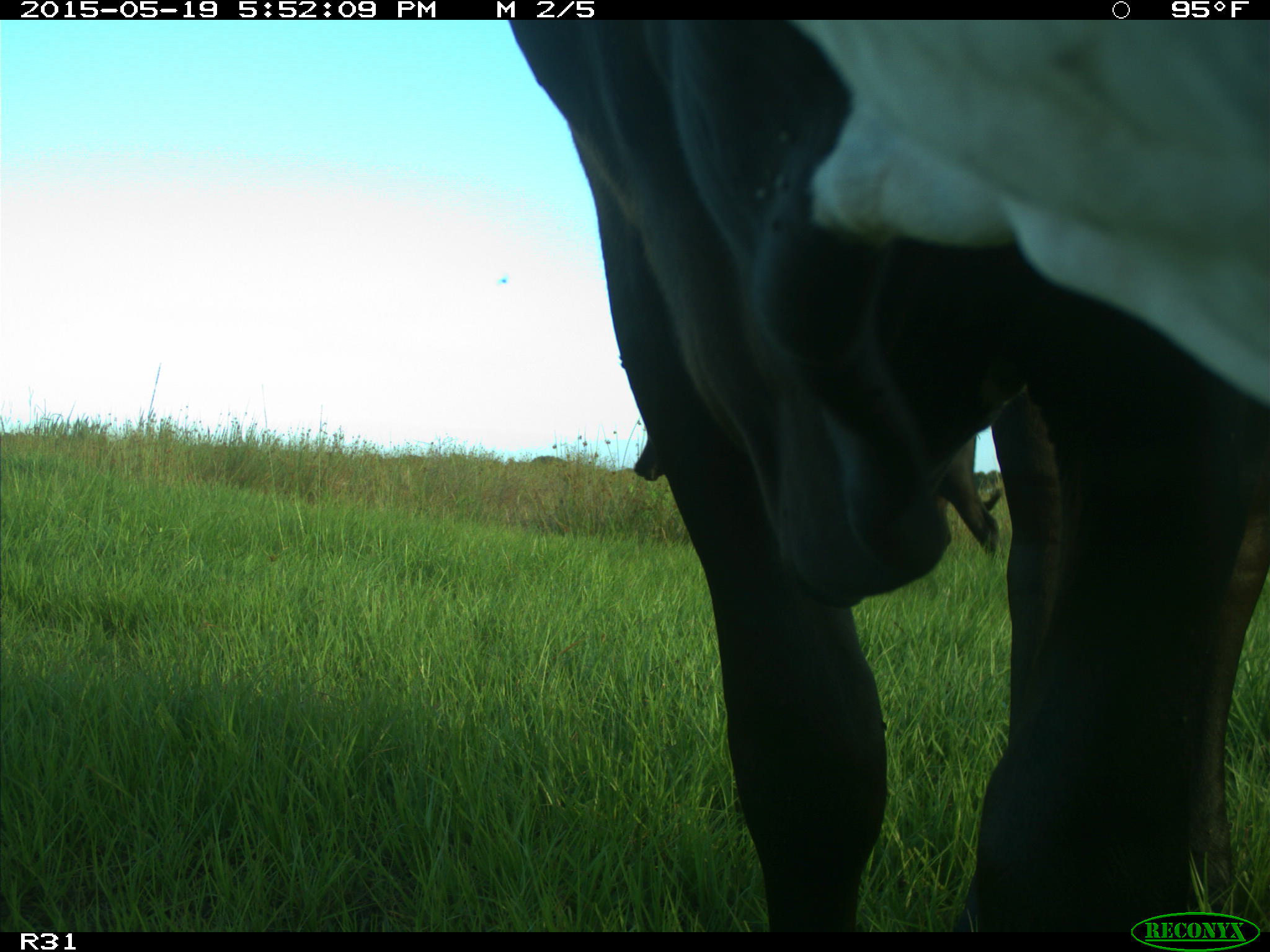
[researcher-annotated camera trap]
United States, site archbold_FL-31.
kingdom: Animalia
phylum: Chordata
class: Mammalia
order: Artiodactyla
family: Bovidae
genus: Bos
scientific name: Bos taurus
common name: domestic cow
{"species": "Bos taurus (domestic cow)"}